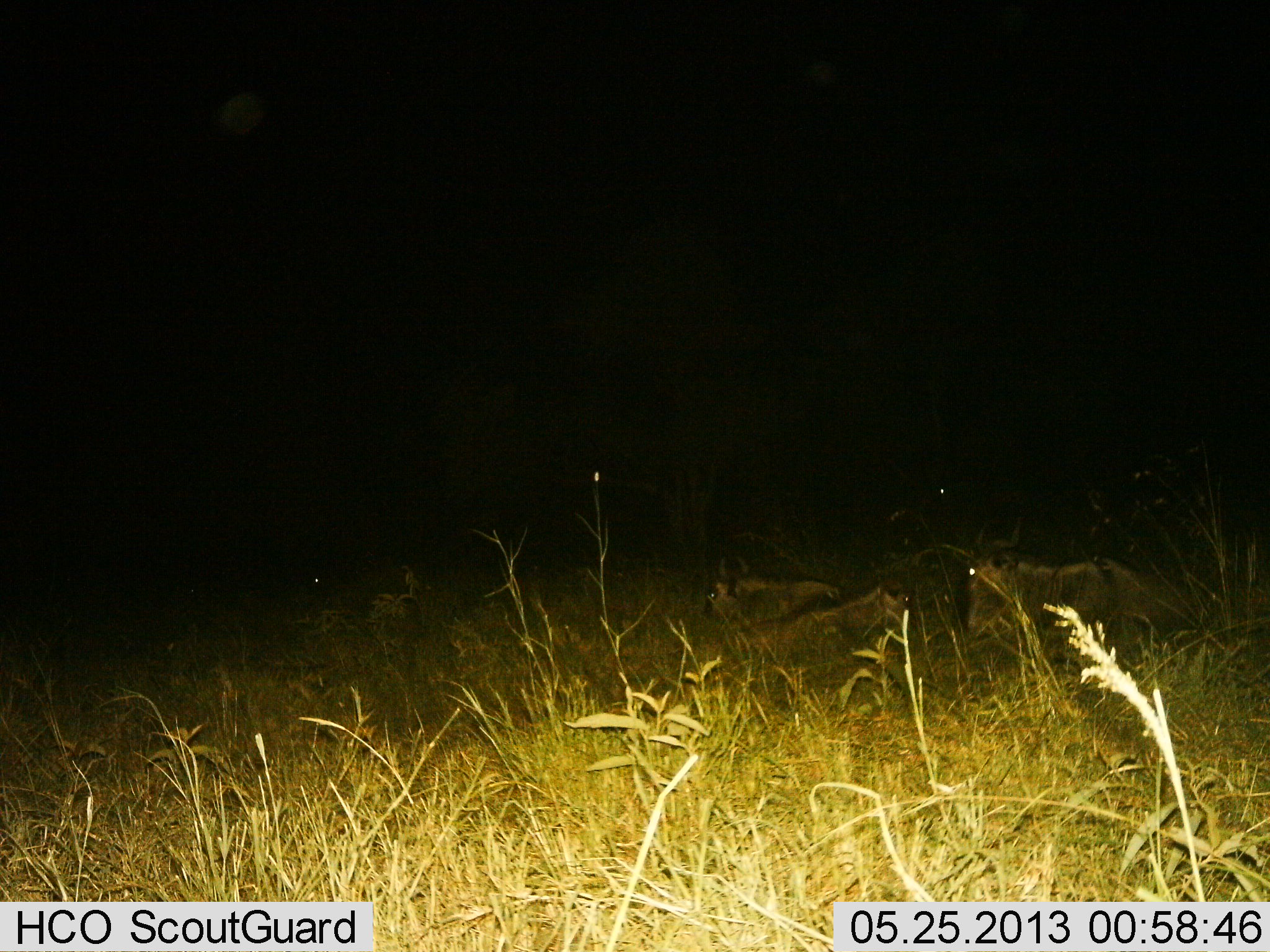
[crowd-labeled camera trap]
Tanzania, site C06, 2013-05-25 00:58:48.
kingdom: Animalia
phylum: Chordata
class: Mammalia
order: Artiodactyla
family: Bovidae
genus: Connochaetes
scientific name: Connochaetes taurinus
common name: blue wildebeest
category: wildebeest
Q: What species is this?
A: Wildebeest (blue wildebeest) (Connochaetes taurinus).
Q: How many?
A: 3.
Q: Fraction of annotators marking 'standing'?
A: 5%.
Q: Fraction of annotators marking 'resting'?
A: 95%.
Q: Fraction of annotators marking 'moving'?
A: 0%.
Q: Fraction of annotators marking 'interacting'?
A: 0%.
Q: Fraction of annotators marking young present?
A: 0%.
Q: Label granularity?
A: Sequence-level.